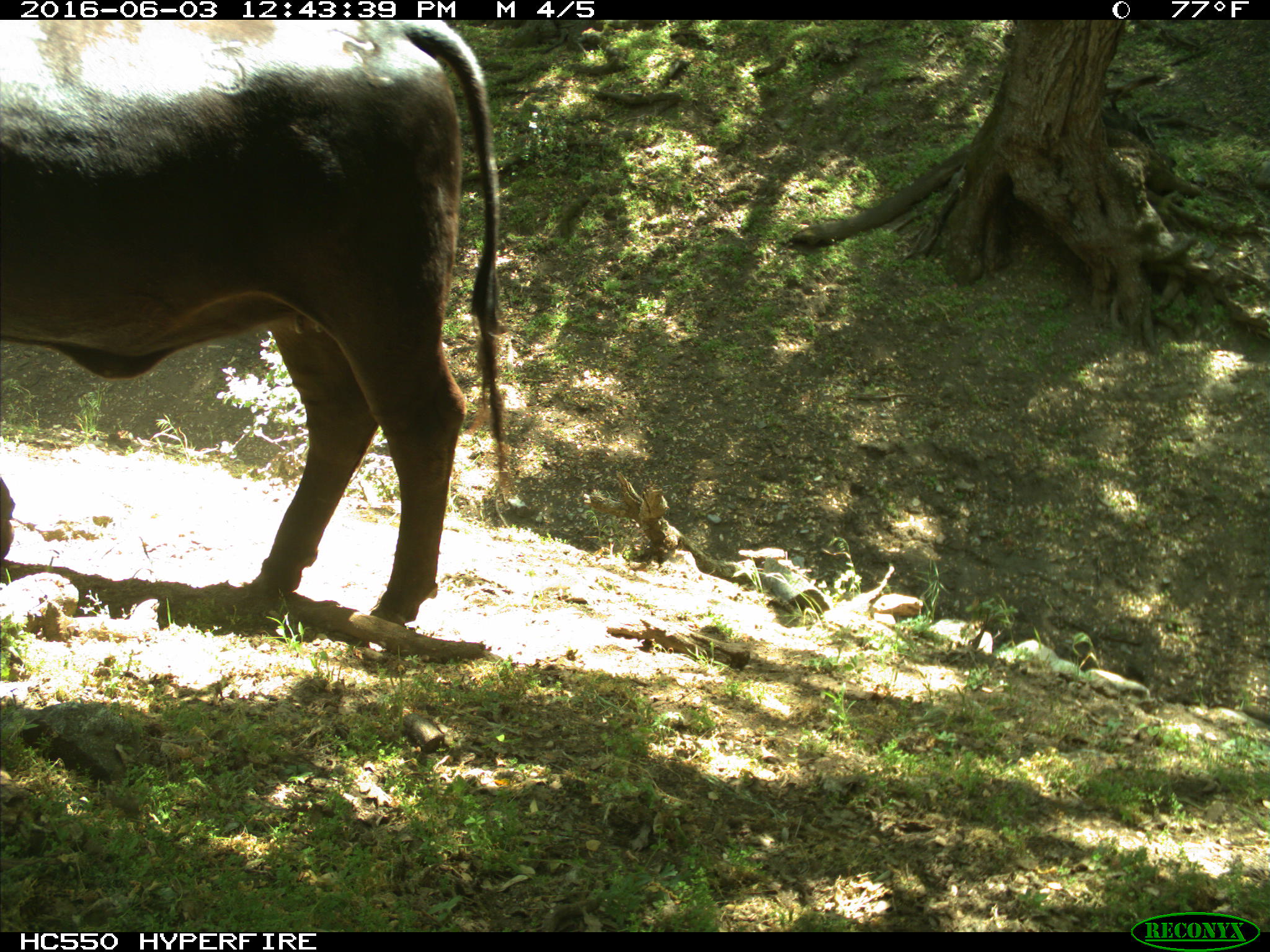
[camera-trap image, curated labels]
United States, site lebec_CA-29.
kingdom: Animalia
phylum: Chordata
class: Mammalia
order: Artiodactyla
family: Bovidae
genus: Bos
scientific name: Bos taurus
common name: domestic cow